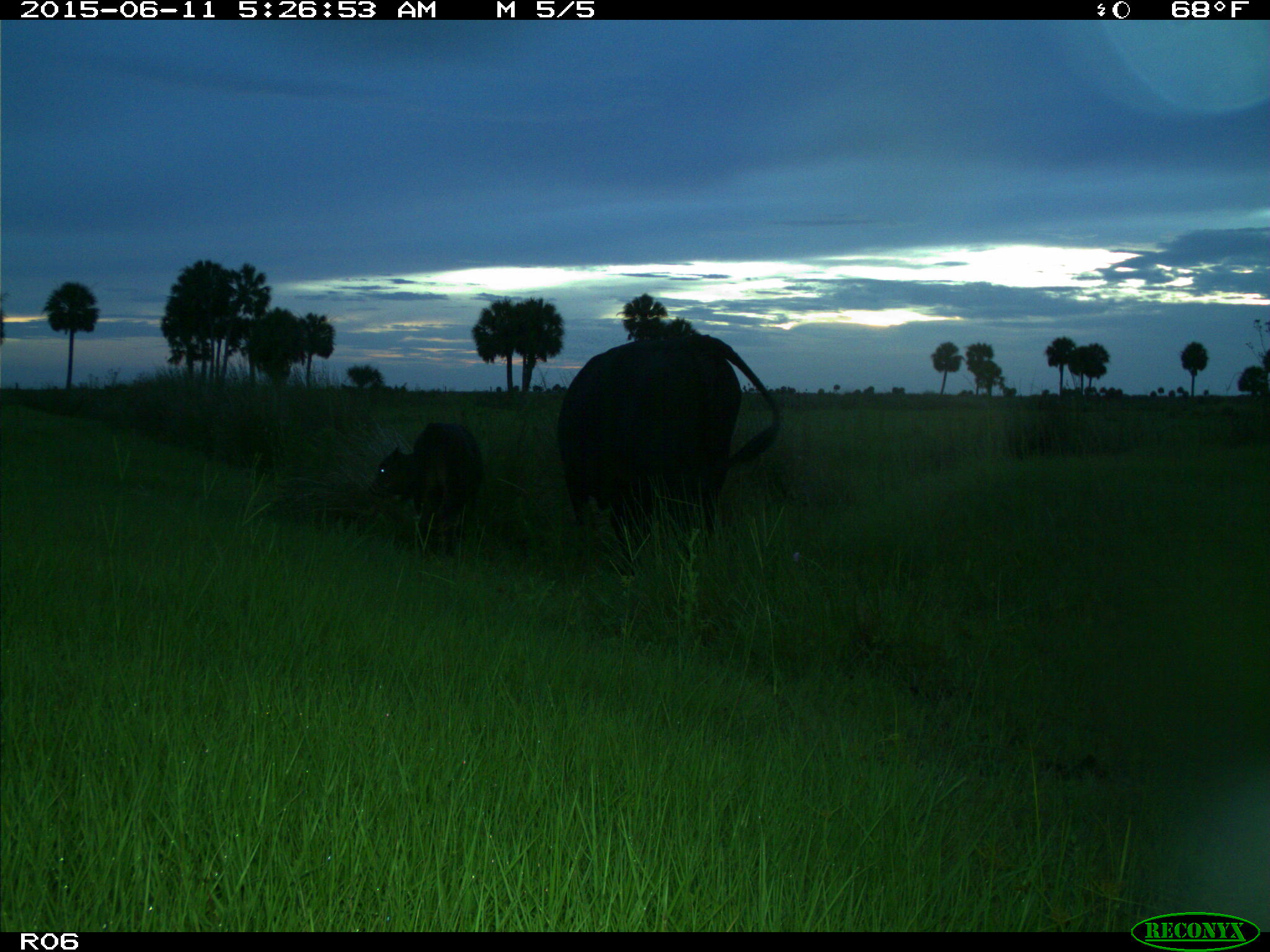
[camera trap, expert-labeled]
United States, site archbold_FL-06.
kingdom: Animalia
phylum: Chordata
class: Mammalia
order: Artiodactyla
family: Bovidae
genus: Bos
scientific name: Bos taurus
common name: domestic cow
Bos taurus (domestic cow).